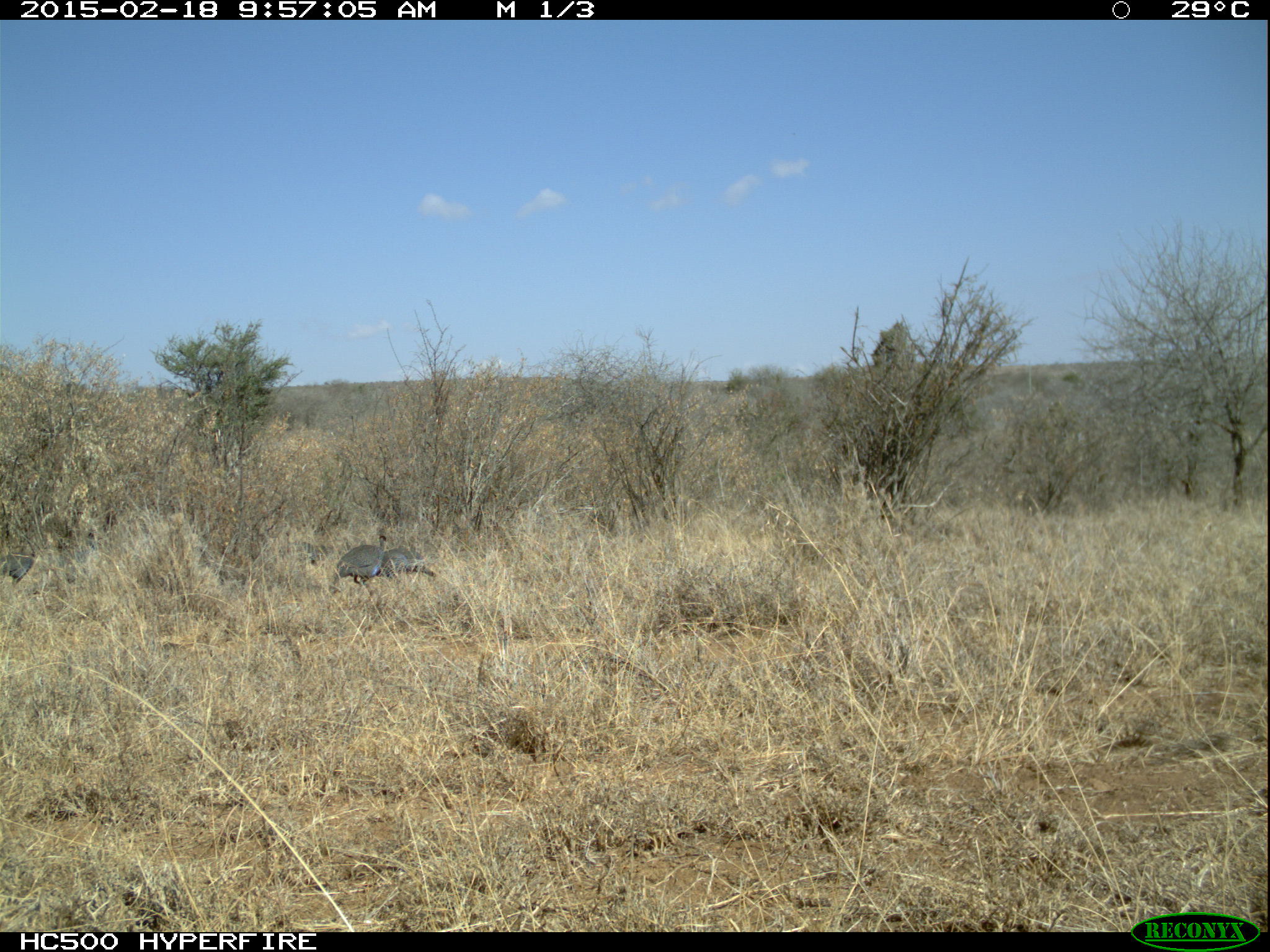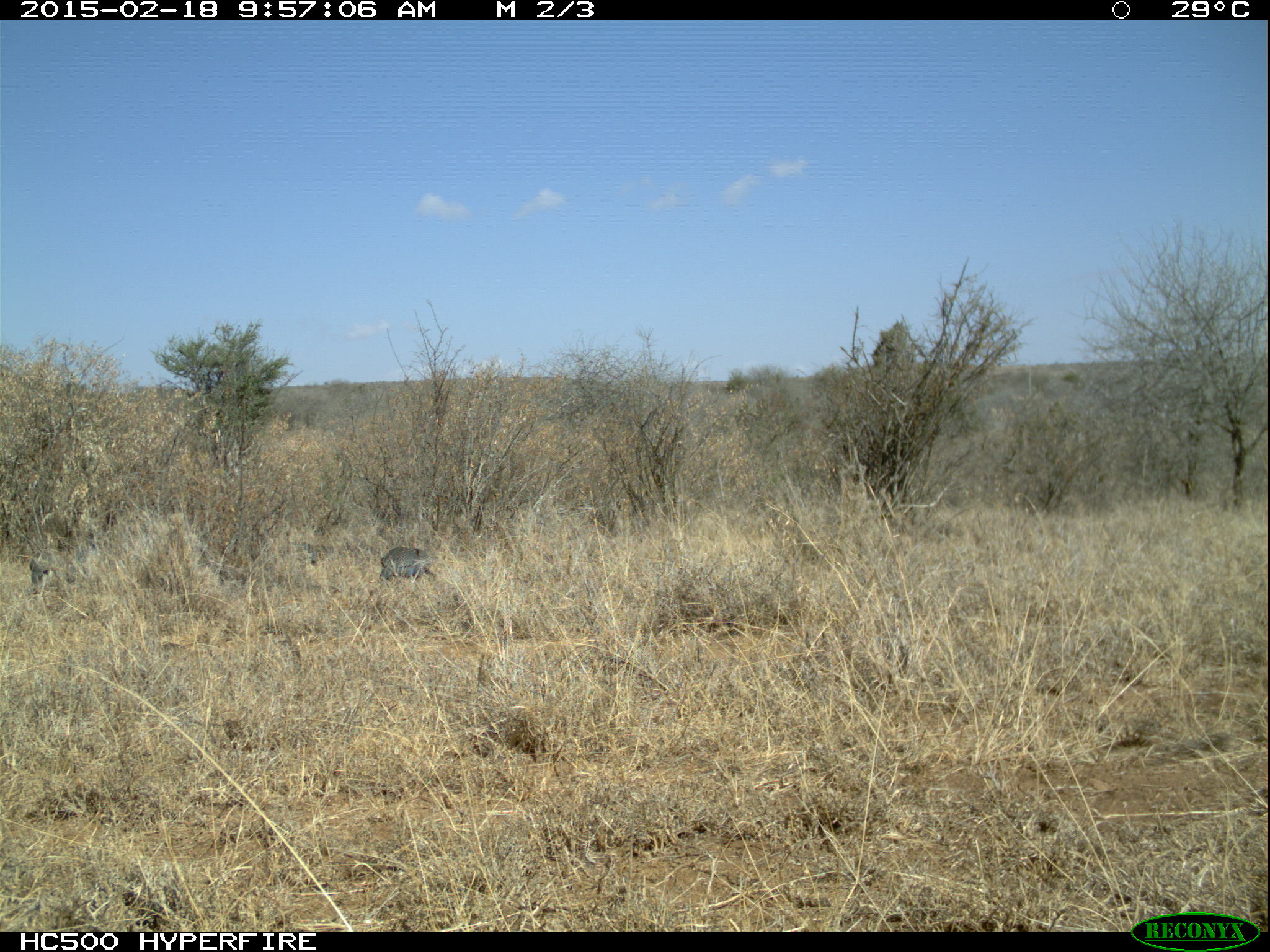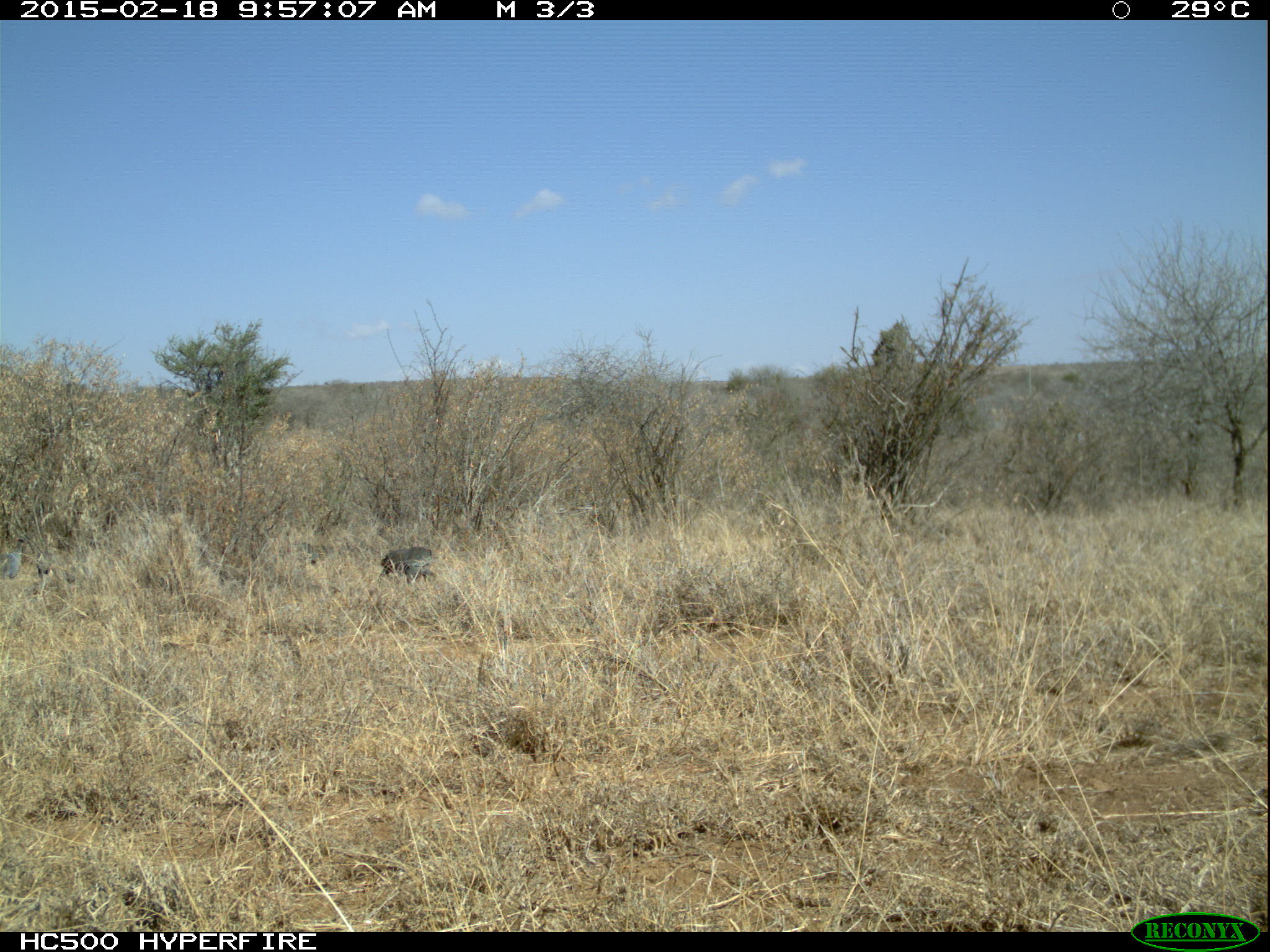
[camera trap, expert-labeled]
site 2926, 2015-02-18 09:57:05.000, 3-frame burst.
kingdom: Animalia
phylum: Chordata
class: Aves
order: Galliformes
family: Numididae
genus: Acryllium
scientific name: Acryllium vulturinum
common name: vulturine guineafowl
Acryllium vulturinum (vulturine guineafowl), count 6.